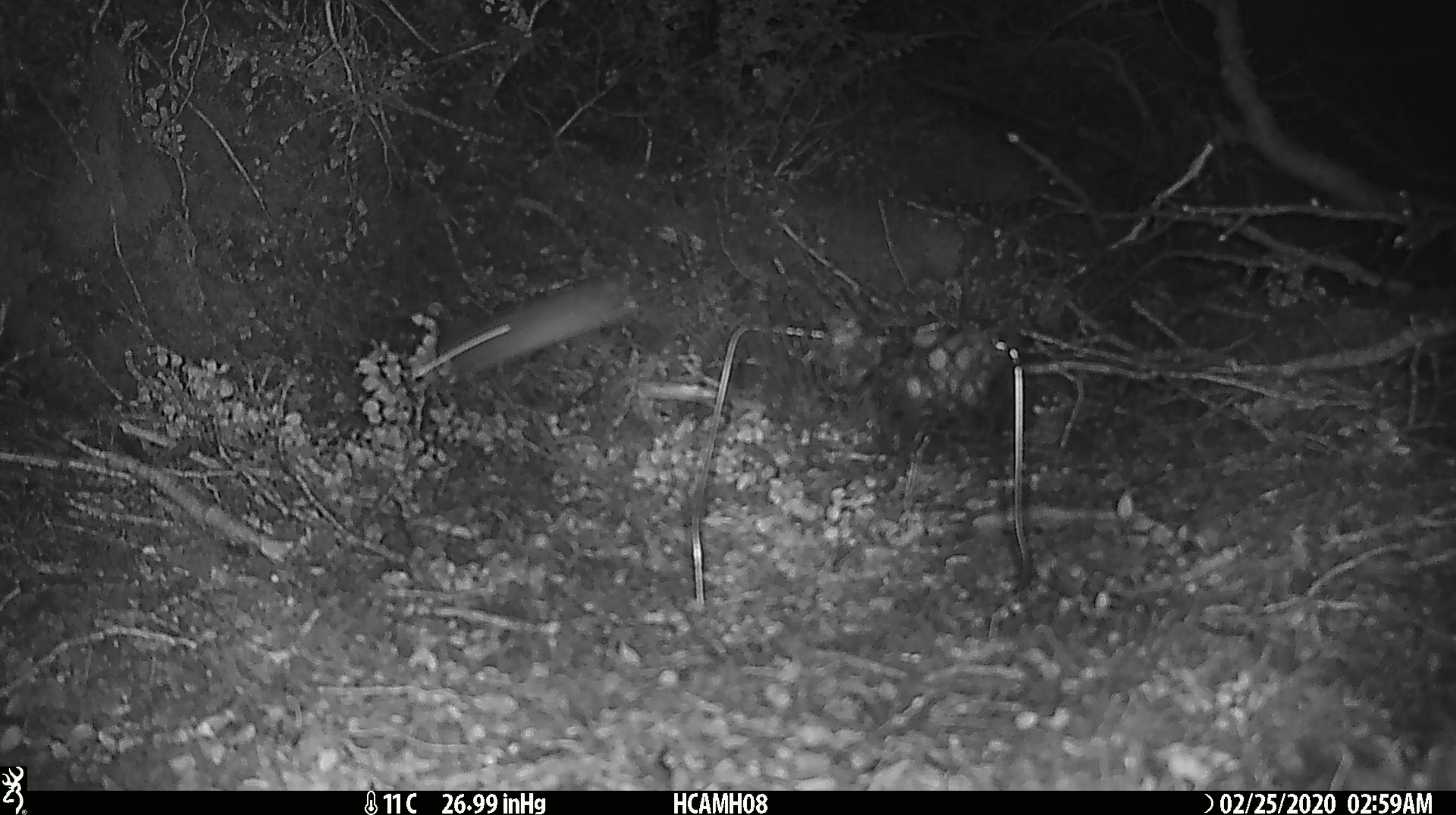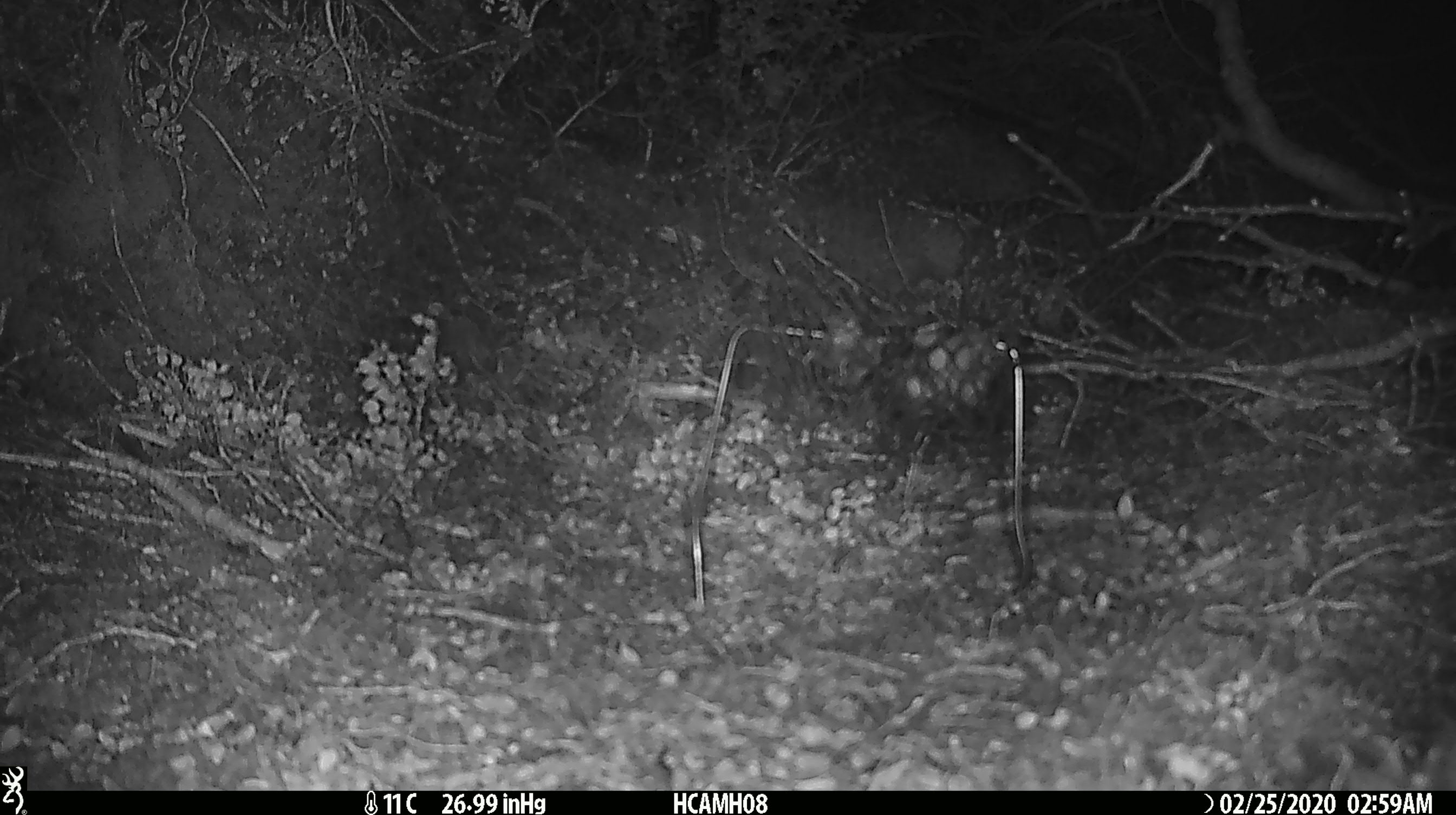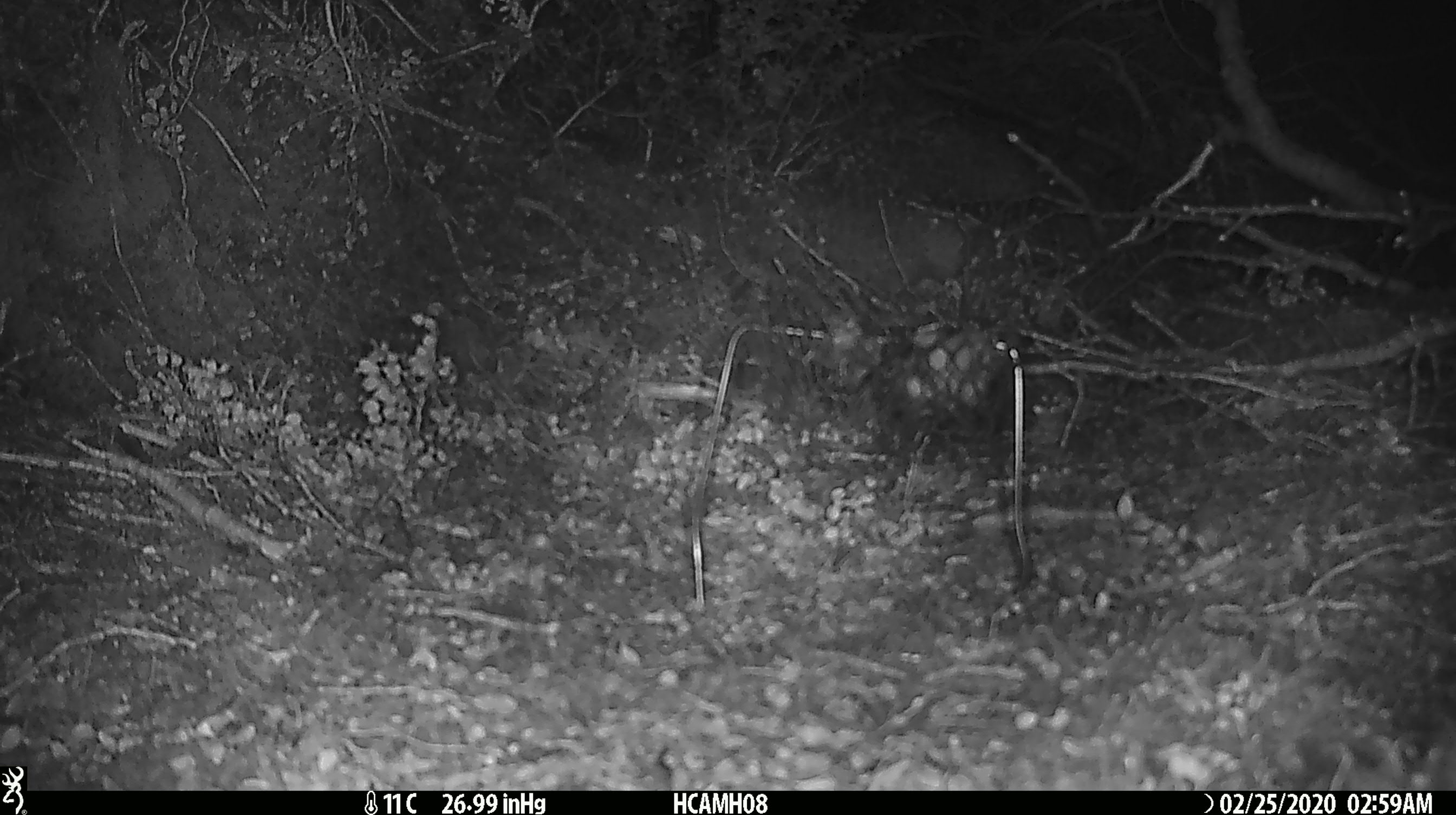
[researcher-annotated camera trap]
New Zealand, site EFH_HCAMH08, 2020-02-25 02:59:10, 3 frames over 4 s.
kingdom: Animalia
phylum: Chordata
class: Mammalia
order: Rodentia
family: Muridae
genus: Mus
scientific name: Mus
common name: mouse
Mouse (Mus).